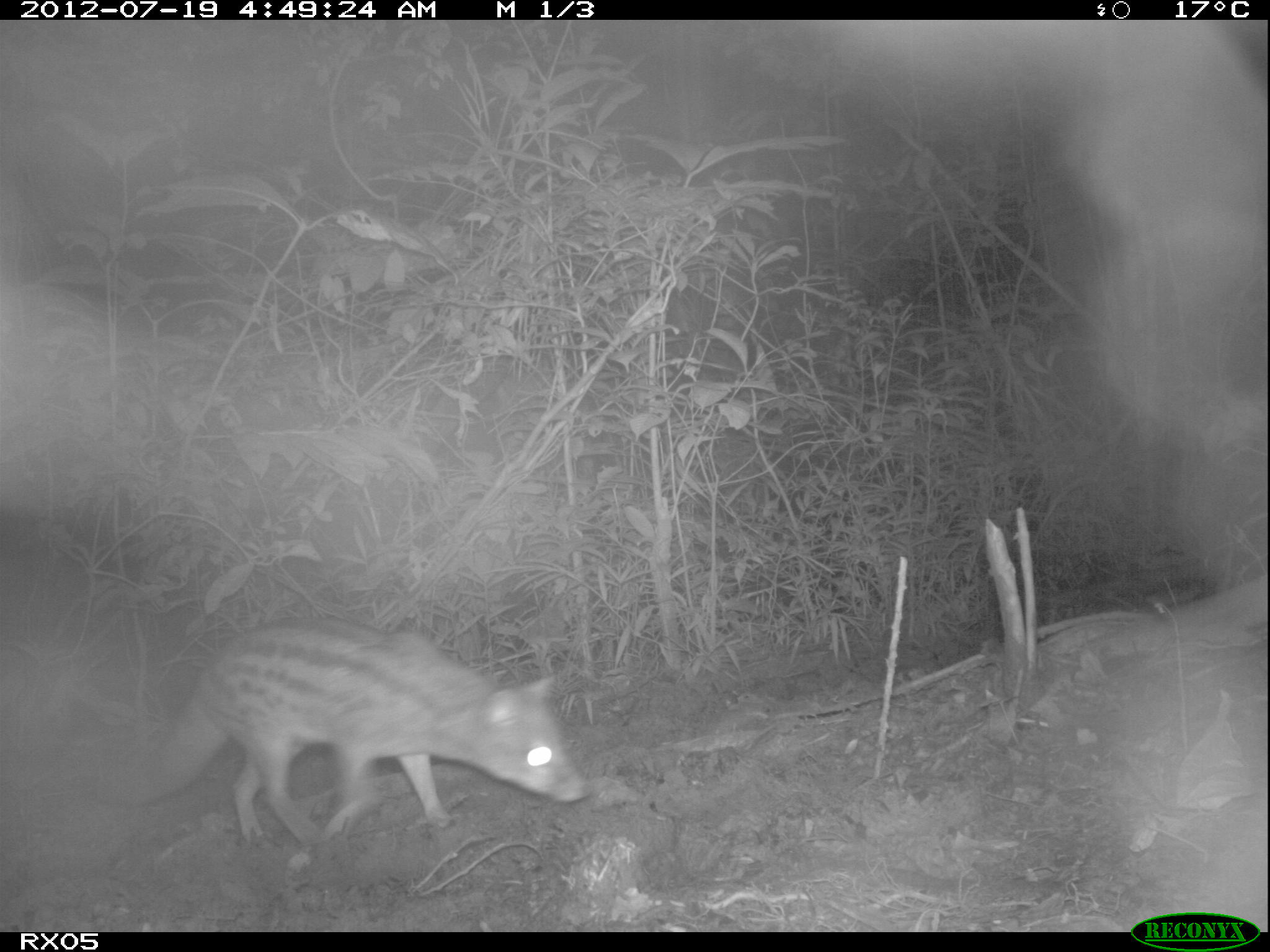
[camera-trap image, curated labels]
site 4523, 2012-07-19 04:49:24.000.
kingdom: Animalia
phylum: Chordata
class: Mammalia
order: Carnivora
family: Eupleridae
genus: Fossa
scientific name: Fossa fossana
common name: fanaloka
Fossa fossana (fanaloka), count 1.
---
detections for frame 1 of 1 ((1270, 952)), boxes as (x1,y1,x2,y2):
fossa fossana: (91,617,589,850)